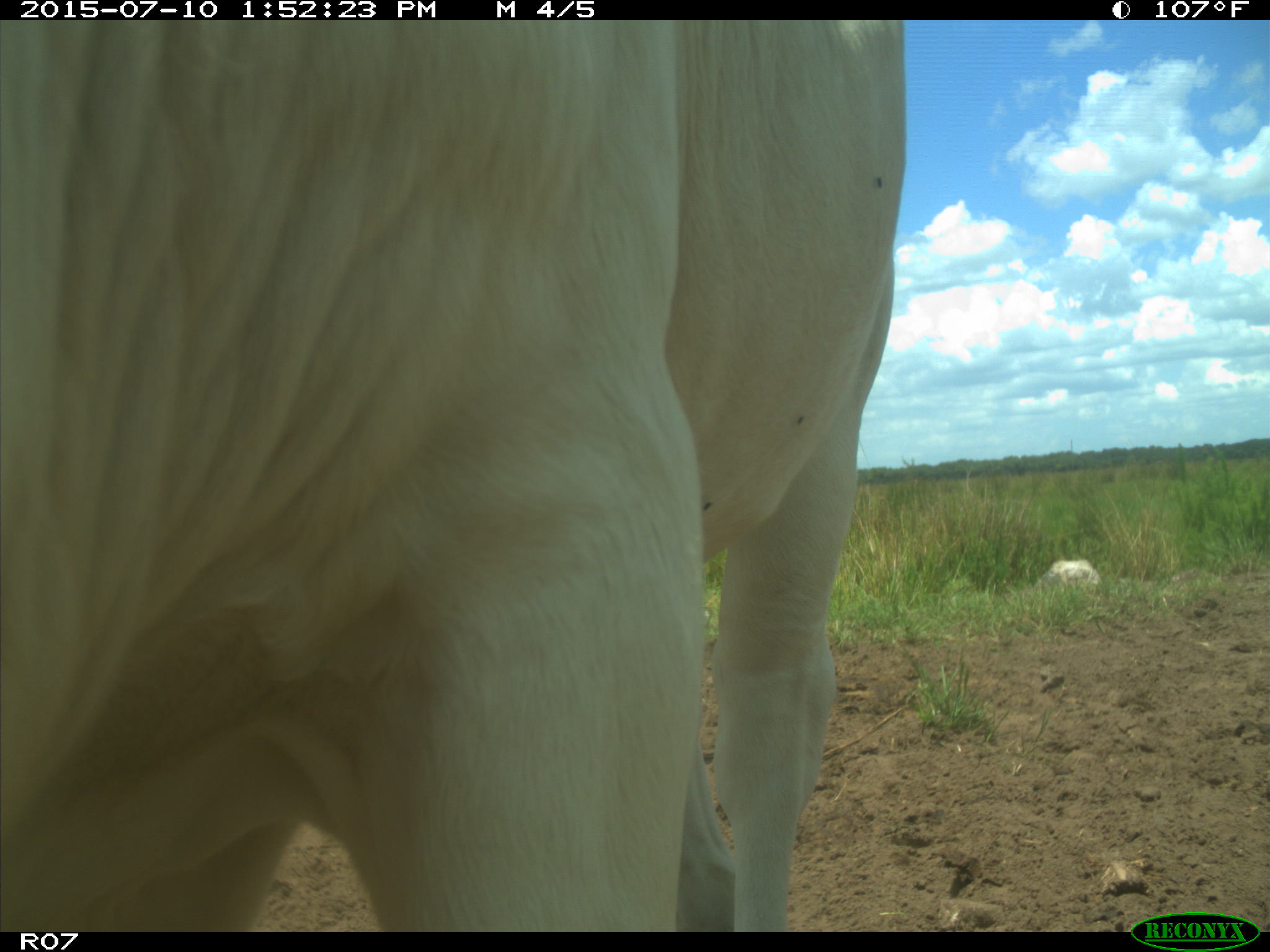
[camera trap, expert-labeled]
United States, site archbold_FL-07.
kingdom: Animalia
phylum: Chordata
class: Mammalia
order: Artiodactyla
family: Bovidae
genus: Bos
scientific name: Bos taurus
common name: domestic cow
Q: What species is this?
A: Bos taurus (domestic cow).